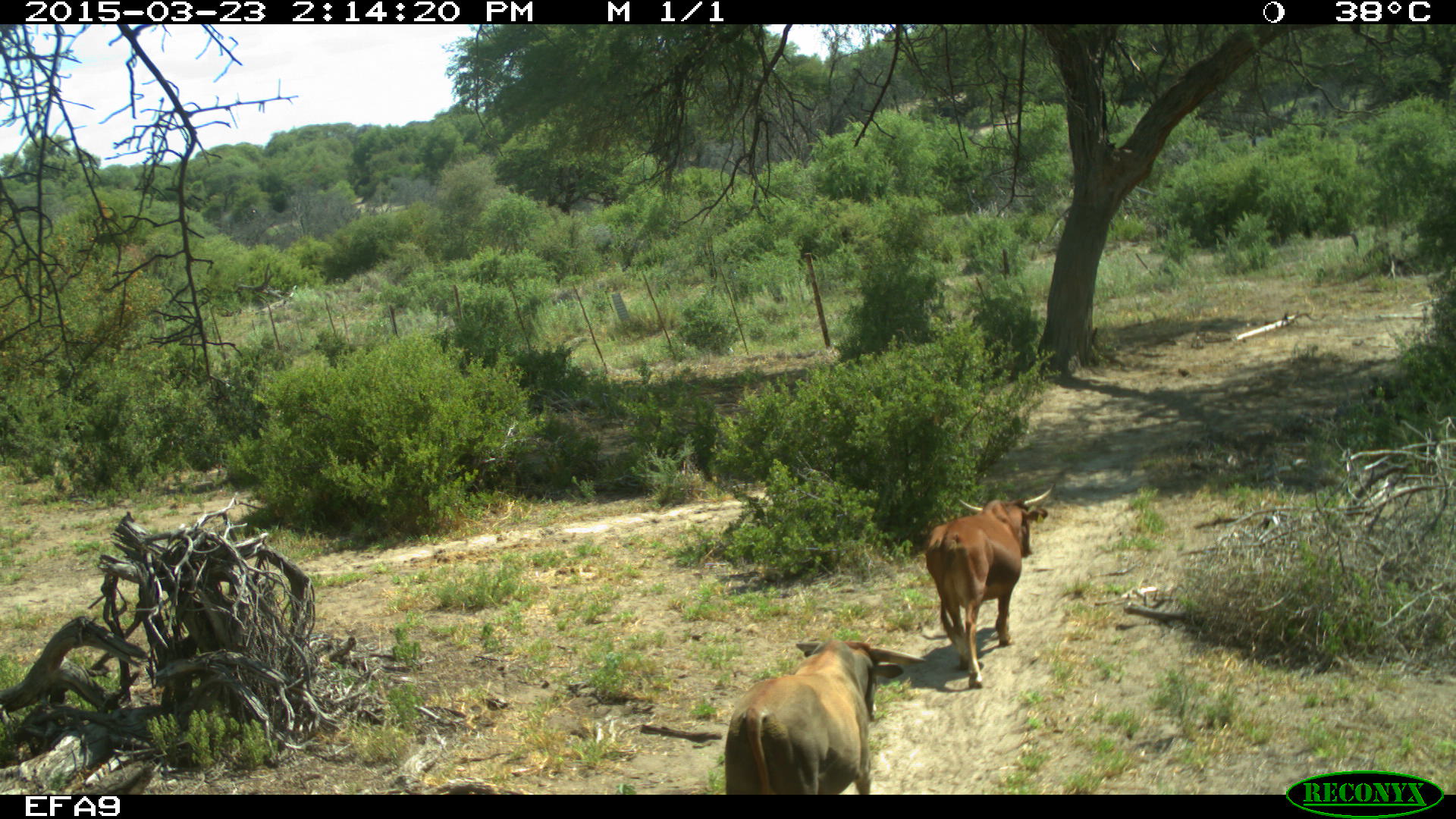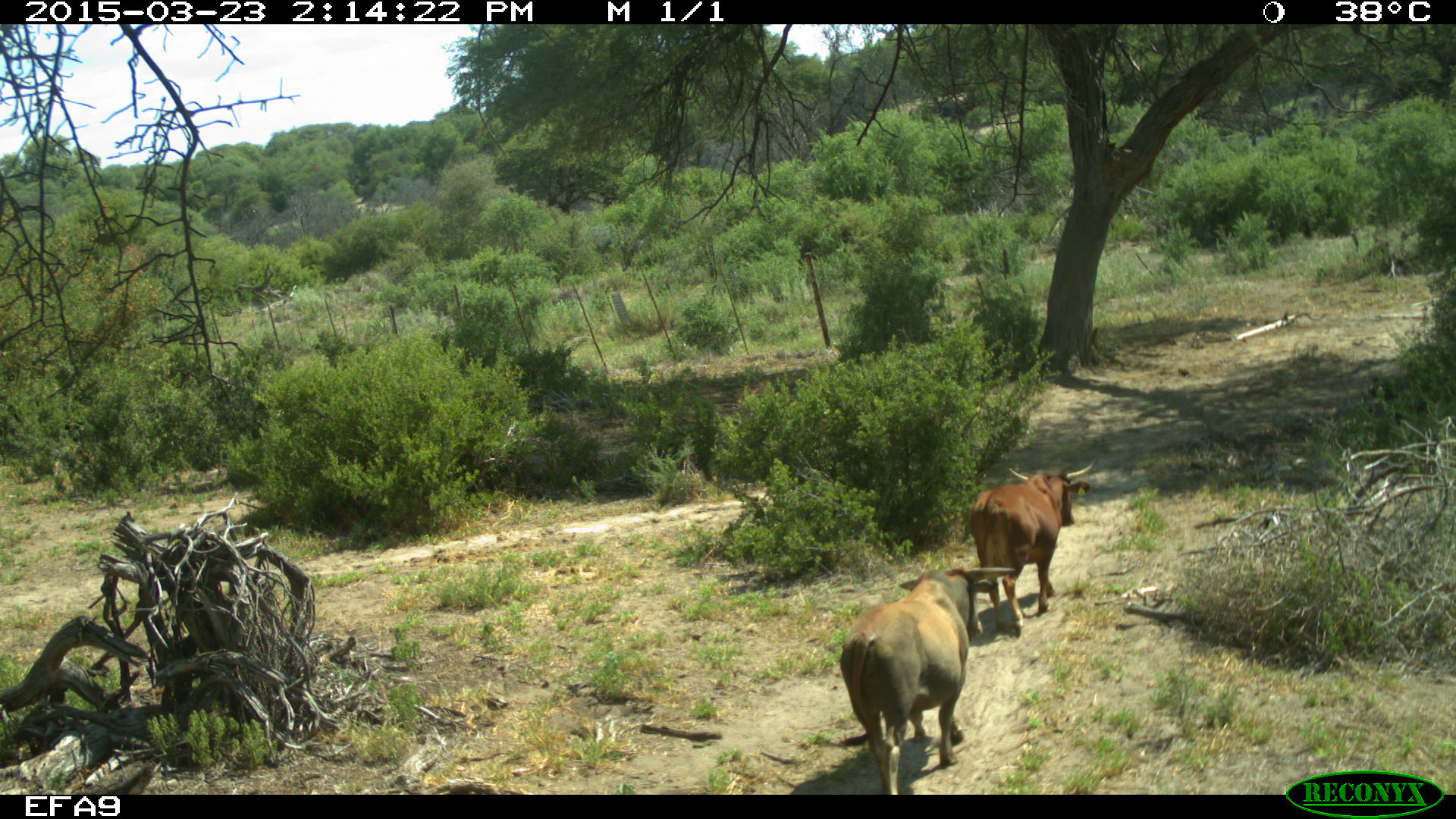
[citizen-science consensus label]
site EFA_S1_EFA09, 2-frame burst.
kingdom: Animalia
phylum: Chordata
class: Mammalia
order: Artiodactyla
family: Bovidae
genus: Bos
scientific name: Bos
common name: cattle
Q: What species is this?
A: Cattle (Bos).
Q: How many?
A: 2.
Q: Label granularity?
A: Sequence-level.